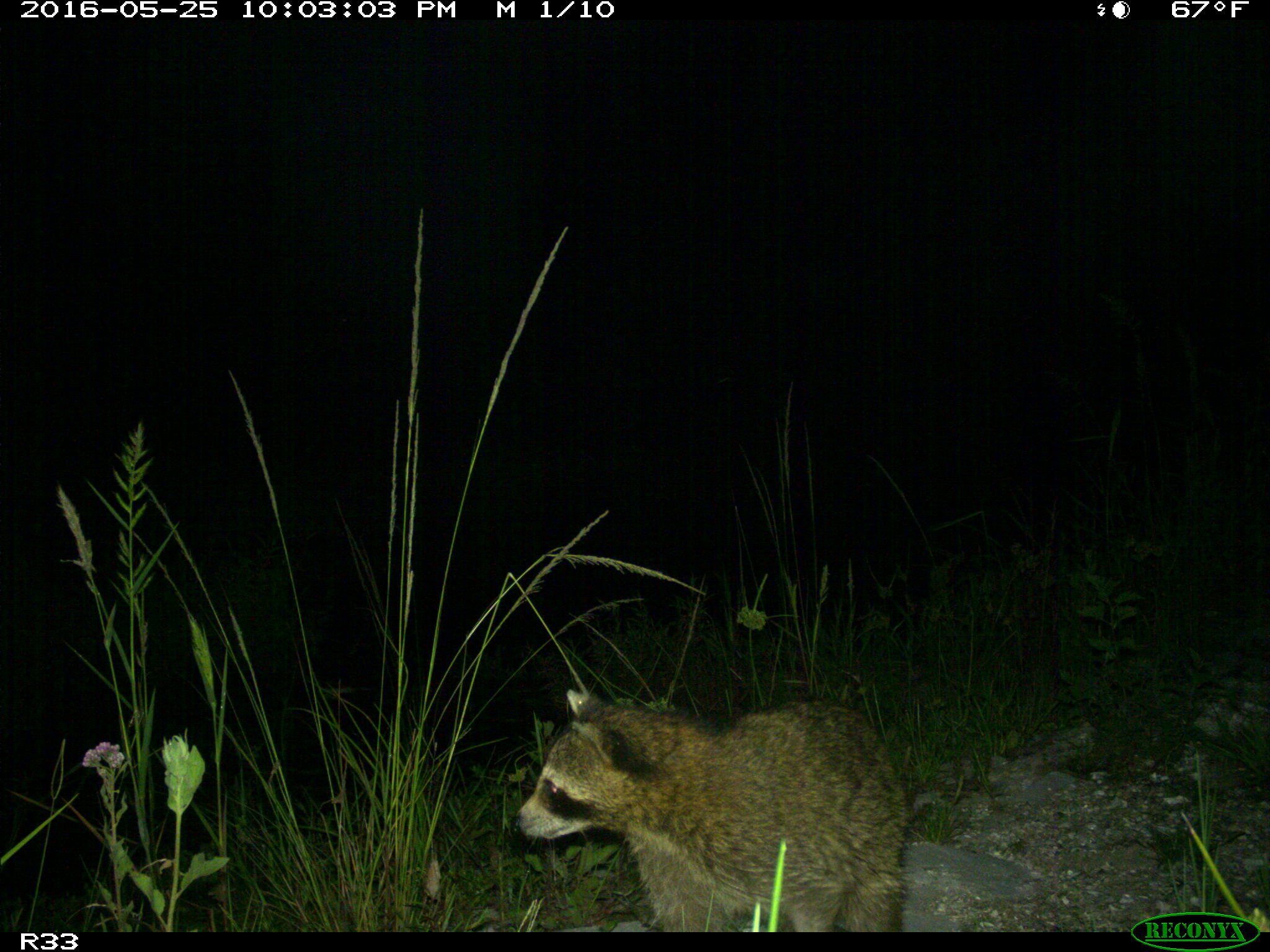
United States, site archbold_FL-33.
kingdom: Animalia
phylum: Chordata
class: Mammalia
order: Carnivora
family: Procyonidae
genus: Procyon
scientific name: Procyon lotor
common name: common raccoon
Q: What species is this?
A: Procyon lotor (common raccoon).